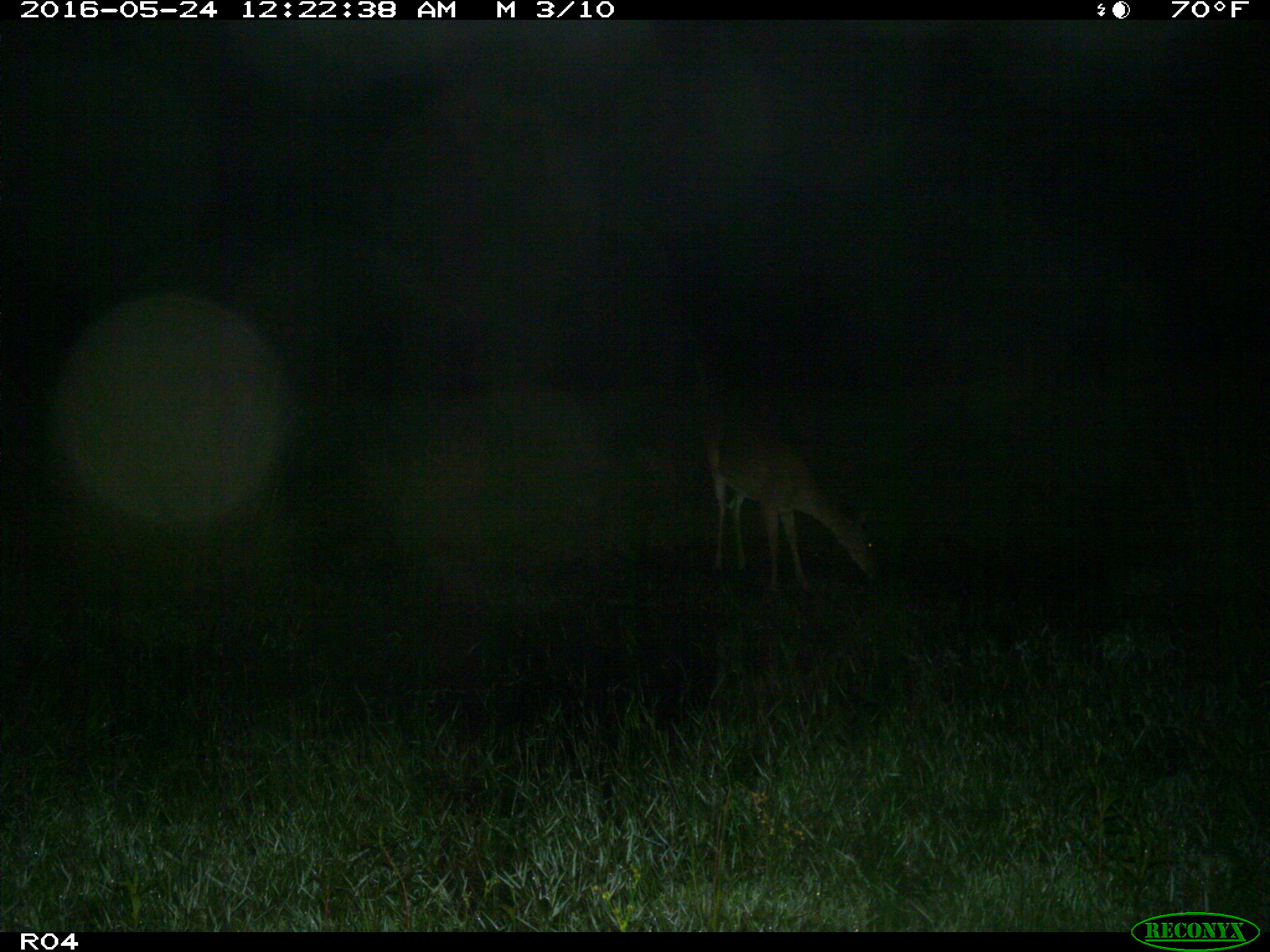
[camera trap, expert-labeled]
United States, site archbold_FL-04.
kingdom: Animalia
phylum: Chordata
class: Mammalia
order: Artiodactyla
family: Cervidae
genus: Odocoileus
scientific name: Odocoileus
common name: deer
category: unidentified deer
Unidentified deer (deer) (Odocoileus).